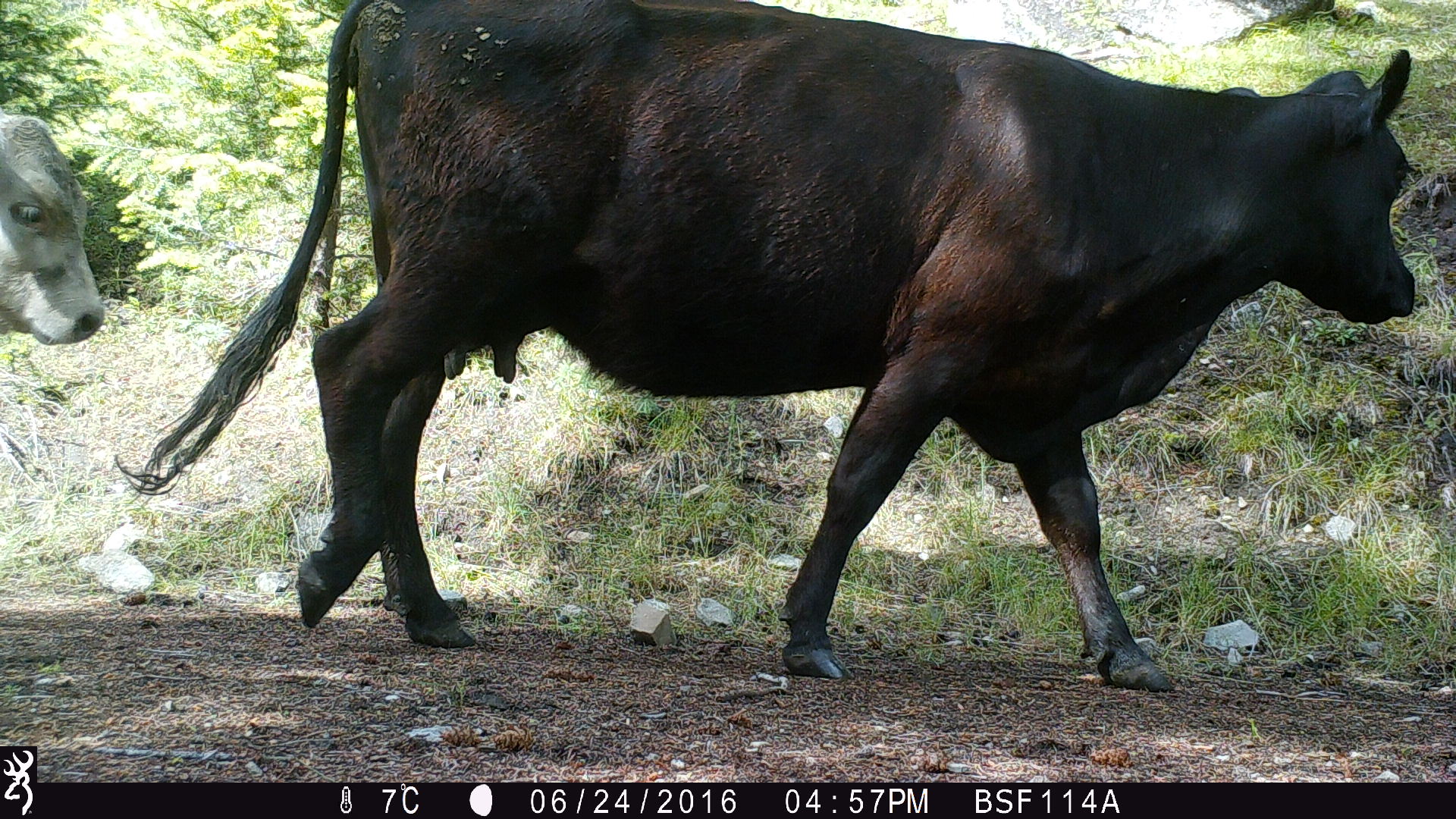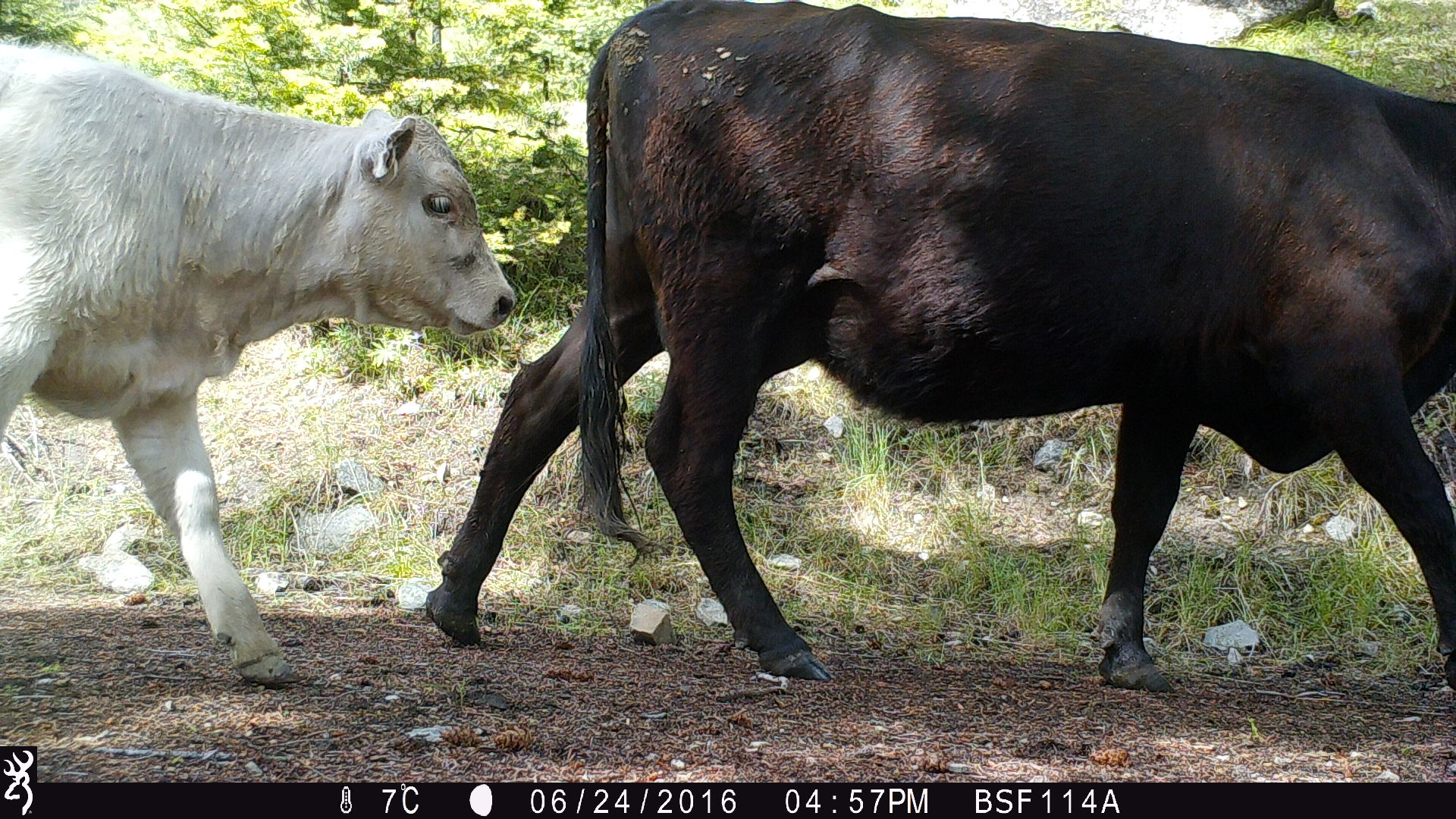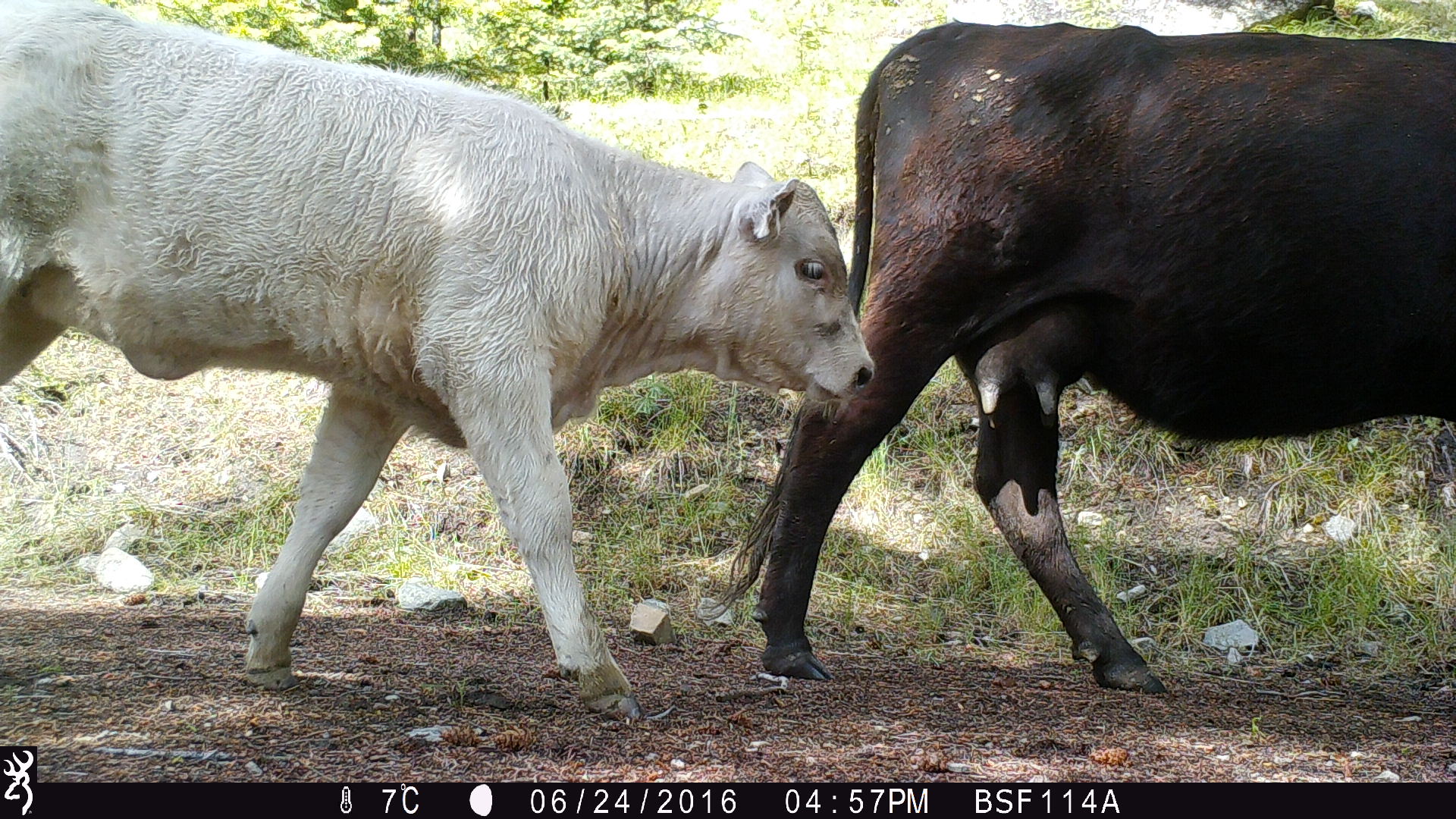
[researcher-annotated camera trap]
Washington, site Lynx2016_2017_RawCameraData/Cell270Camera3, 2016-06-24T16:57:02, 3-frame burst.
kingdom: Animalia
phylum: Chordata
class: Mammalia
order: Artiodactyla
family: Bovidae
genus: Bos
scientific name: Bos taurus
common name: domestic cattle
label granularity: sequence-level